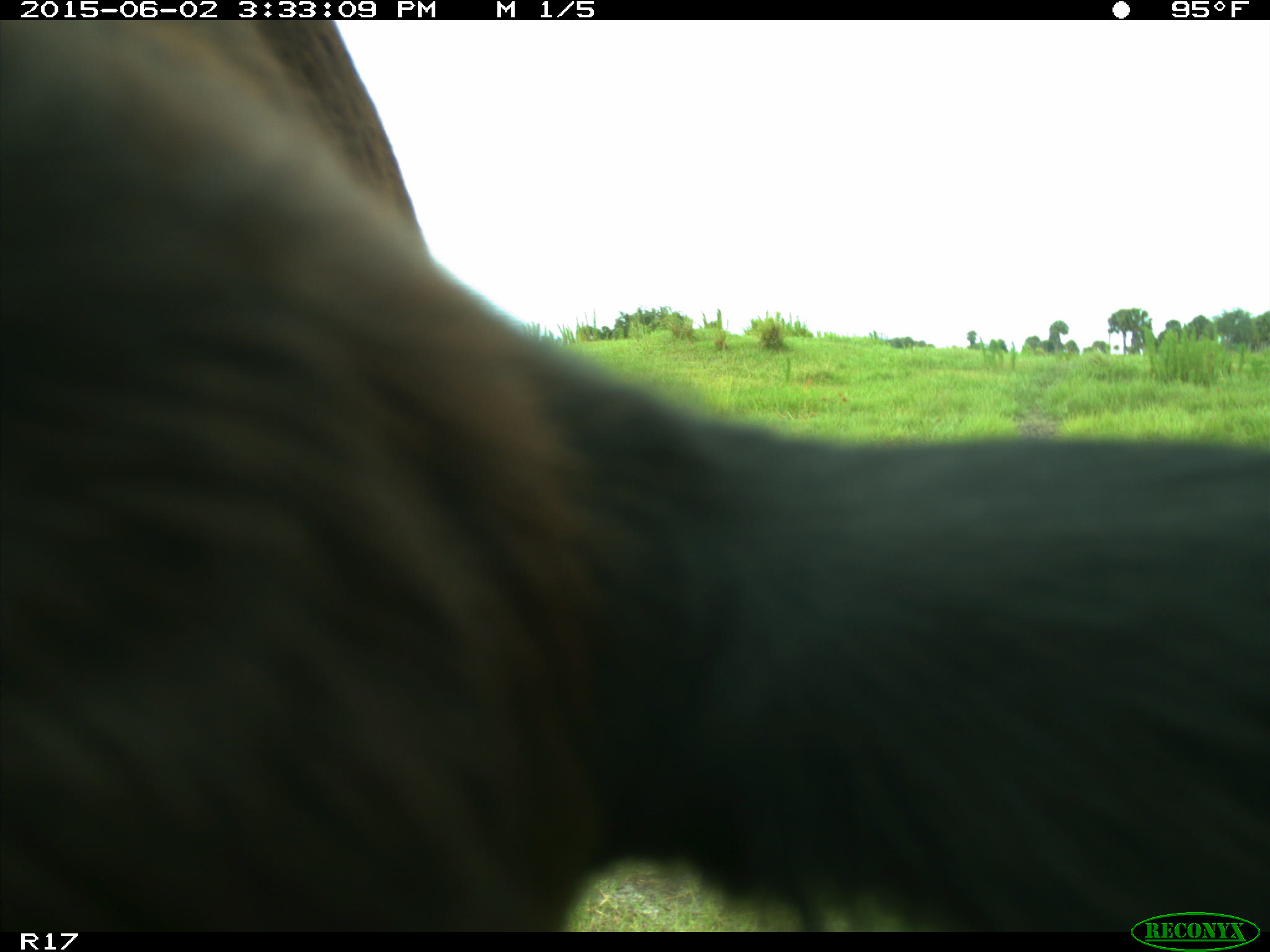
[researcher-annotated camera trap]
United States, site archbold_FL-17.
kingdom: Animalia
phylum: Chordata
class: Mammalia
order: Artiodactyla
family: Bovidae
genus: Bos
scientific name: Bos taurus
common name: domestic cow